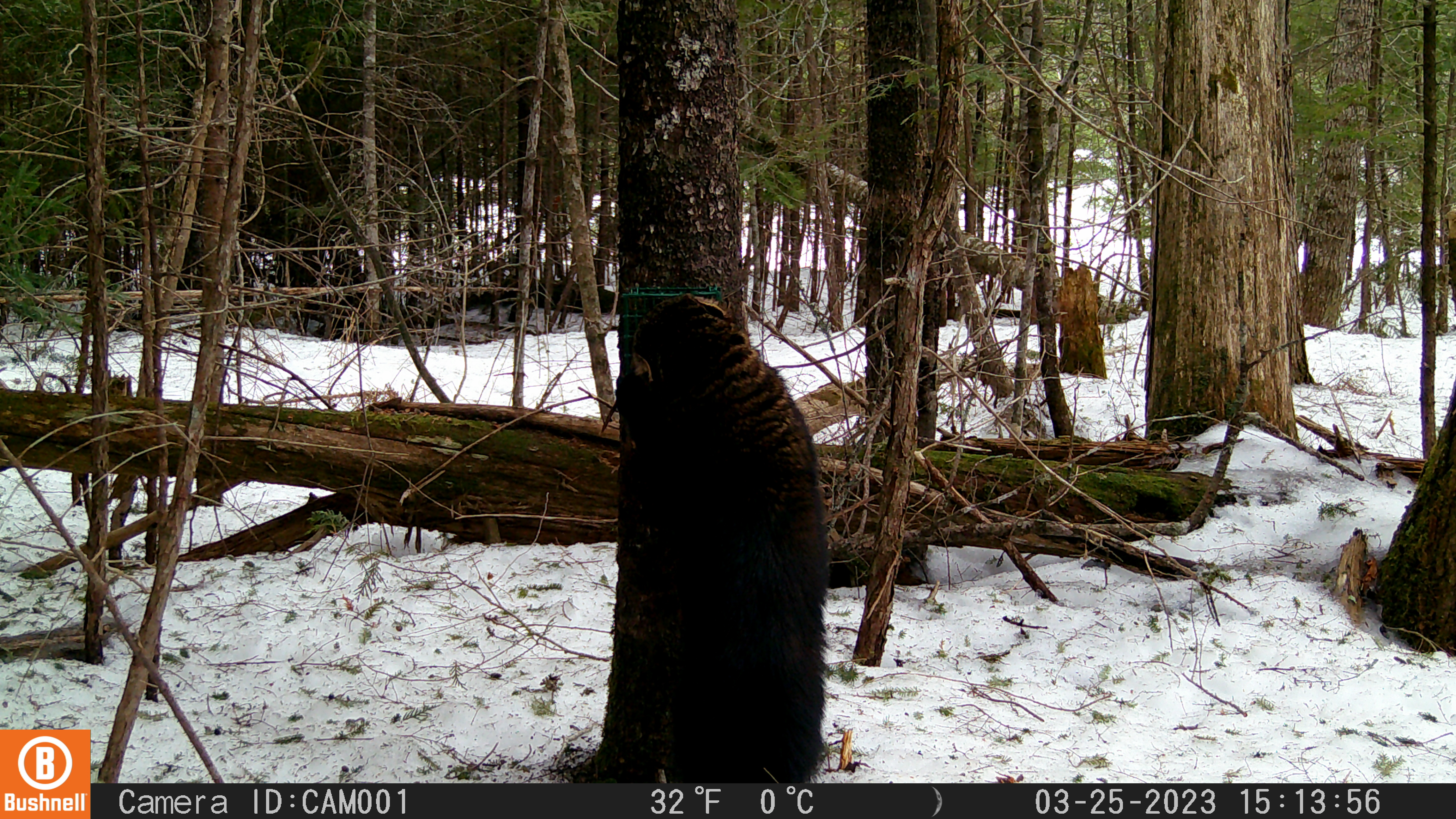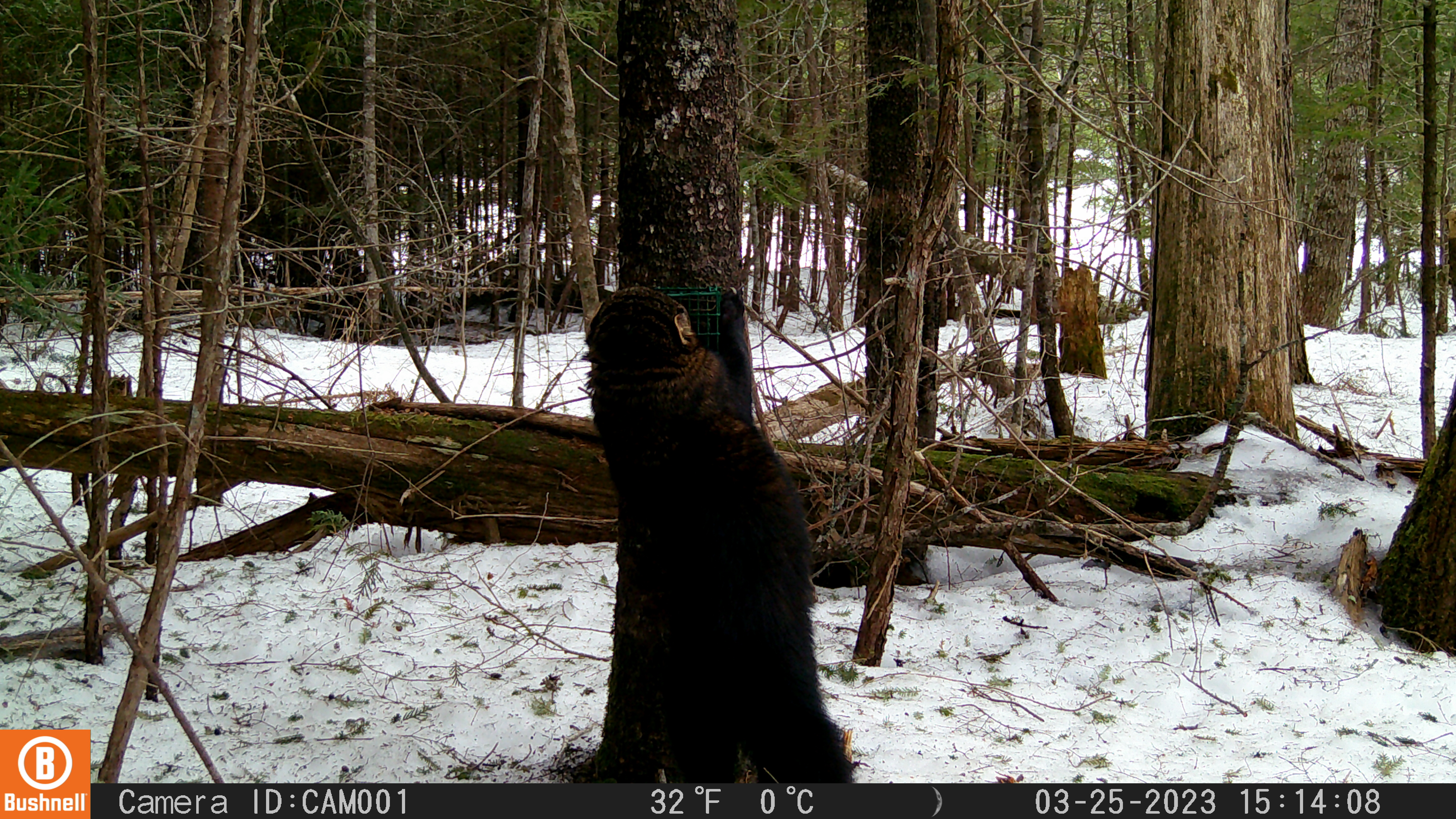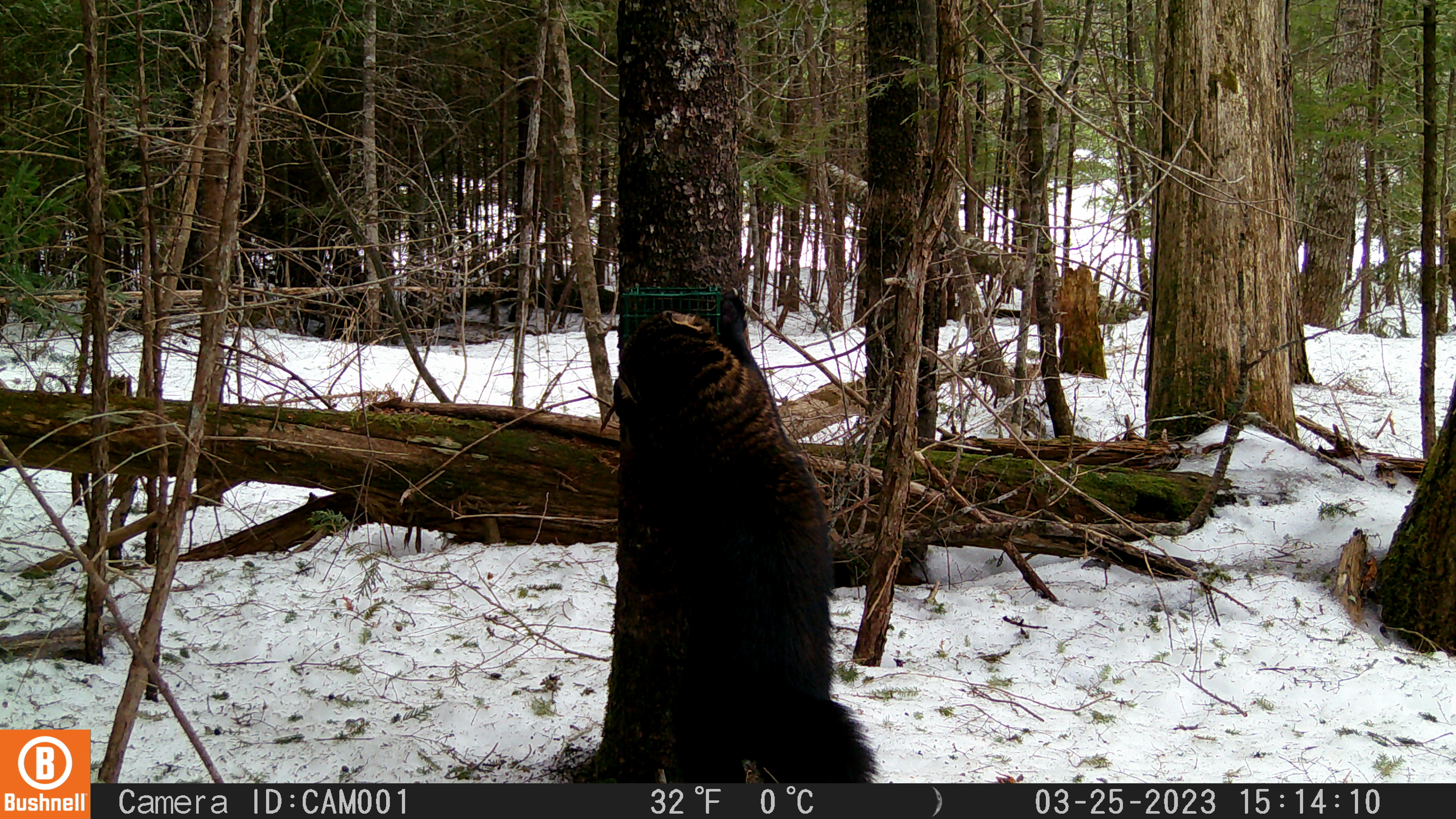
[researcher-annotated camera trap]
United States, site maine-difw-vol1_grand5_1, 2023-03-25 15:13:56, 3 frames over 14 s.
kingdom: Animalia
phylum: Chordata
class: Mammalia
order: Carnivora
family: Mustelidae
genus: Pekania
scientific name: Pekania pennanti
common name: fisher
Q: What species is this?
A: Fisher (Pekania pennanti).